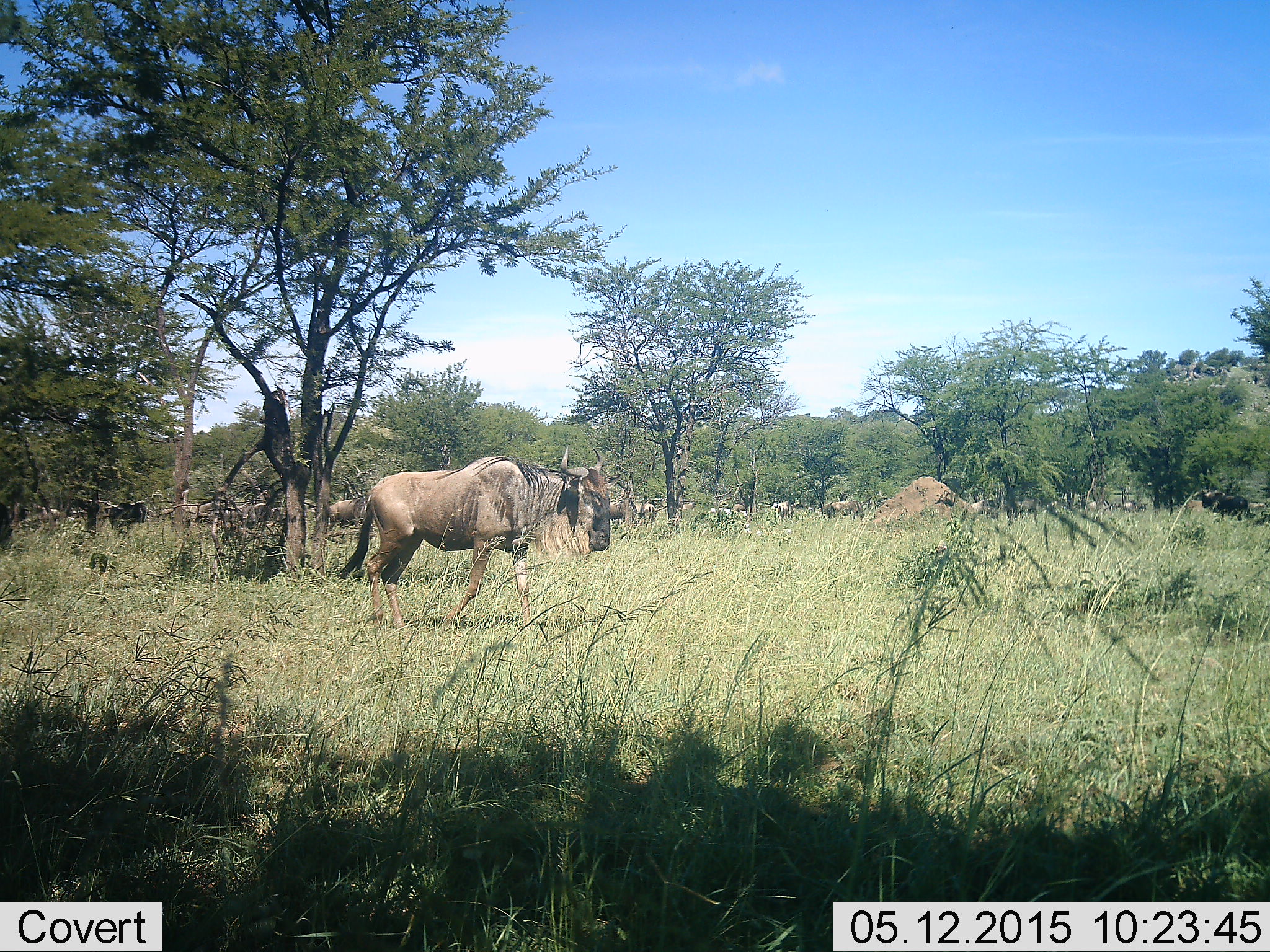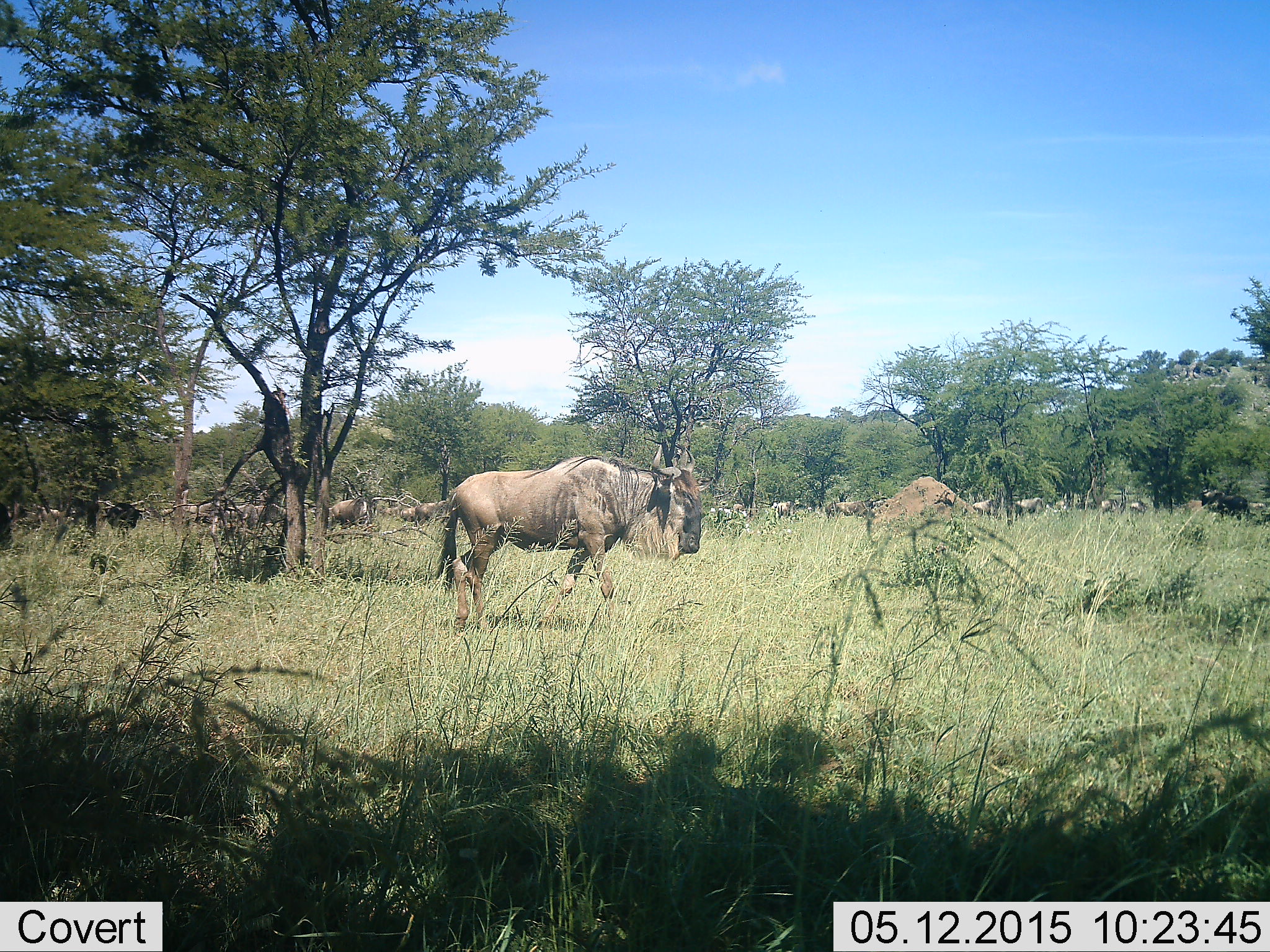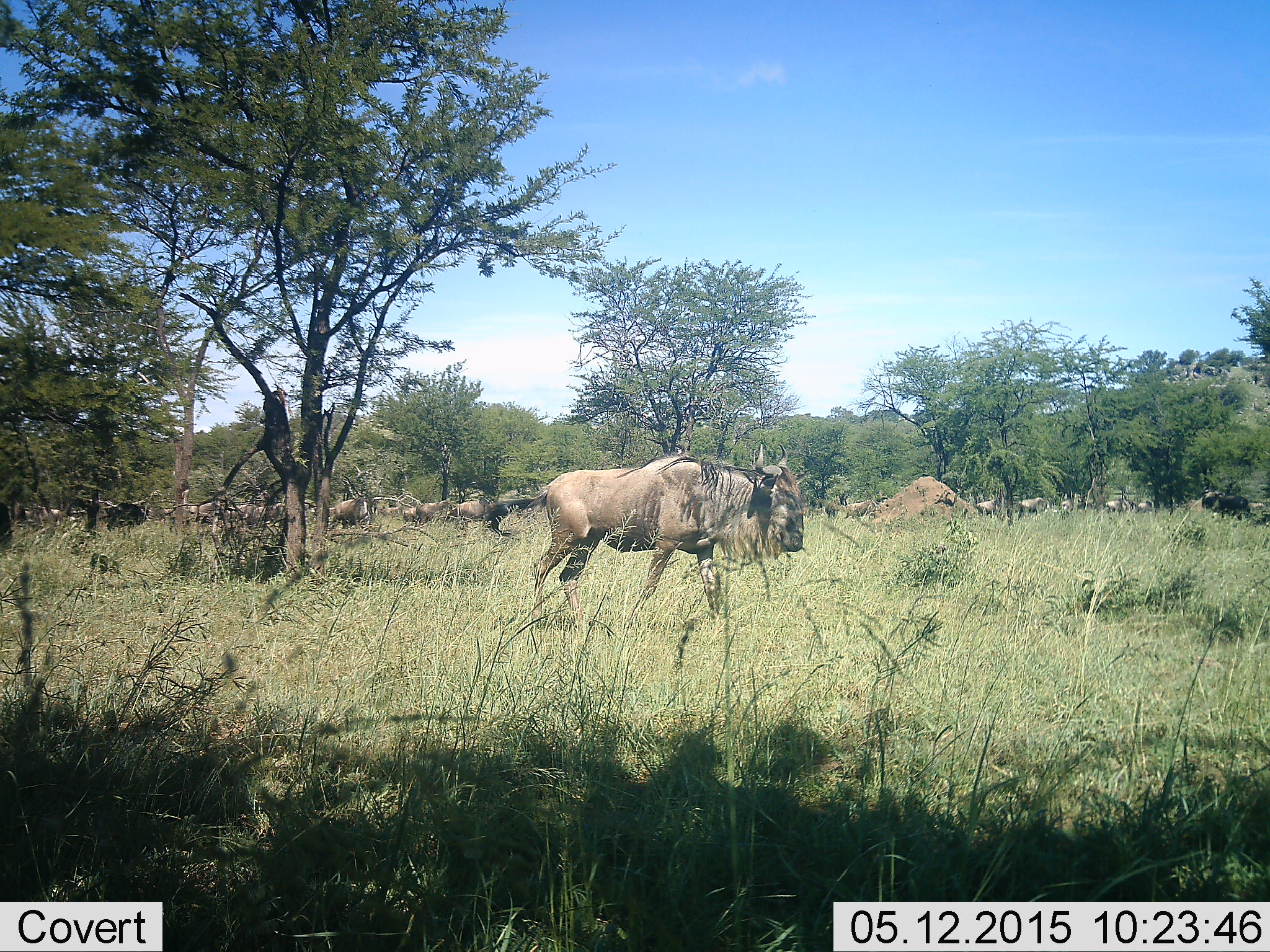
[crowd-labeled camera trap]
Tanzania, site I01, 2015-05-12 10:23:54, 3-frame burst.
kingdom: Animalia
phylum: Chordata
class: Mammalia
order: Artiodactyla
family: Bovidae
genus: Connochaetes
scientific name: Connochaetes taurinus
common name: blue wildebeest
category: wildebeest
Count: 11-50.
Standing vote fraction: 40%.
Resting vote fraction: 0%.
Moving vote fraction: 100%.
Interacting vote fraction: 0%.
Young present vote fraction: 0%.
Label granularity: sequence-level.